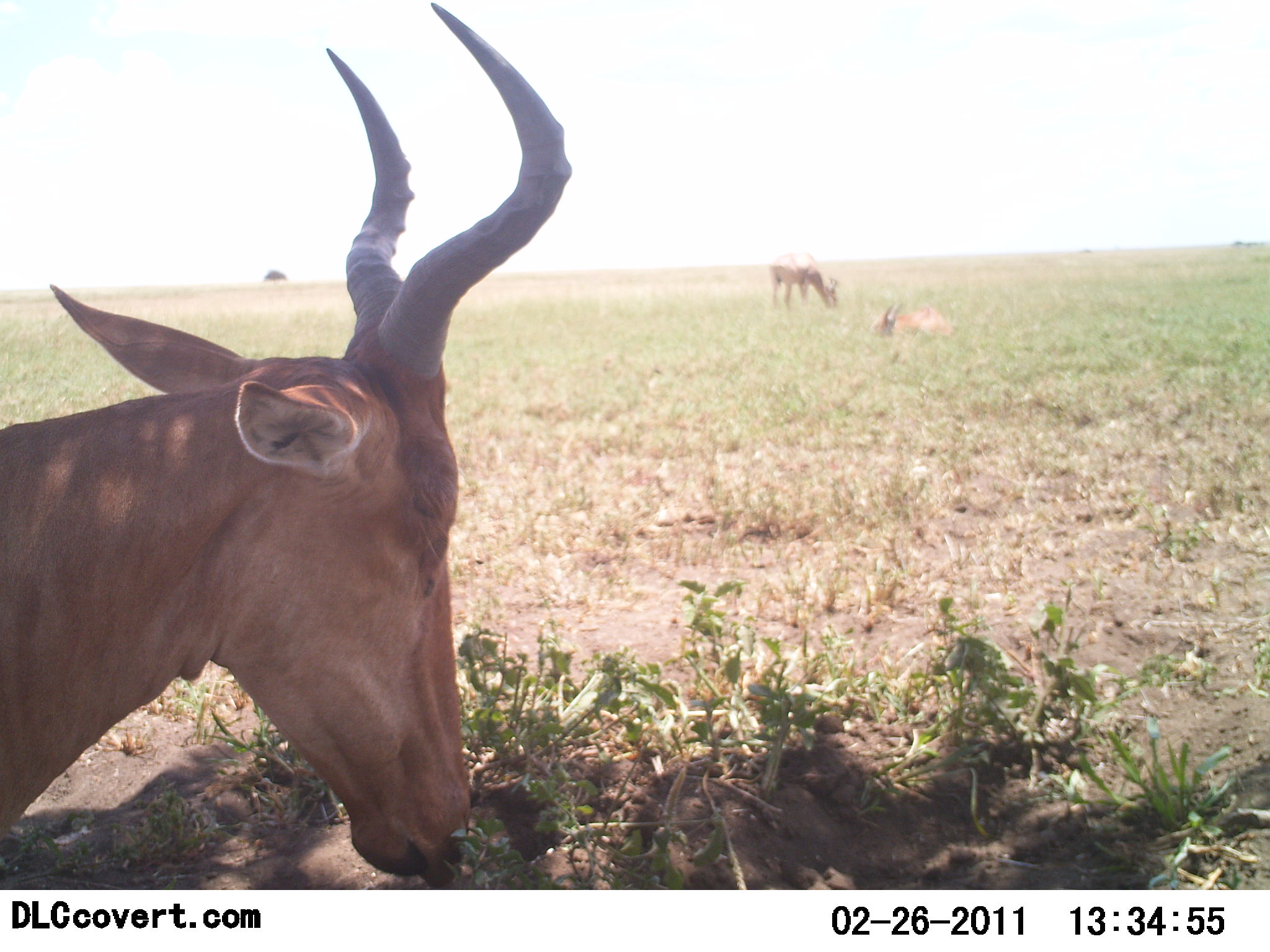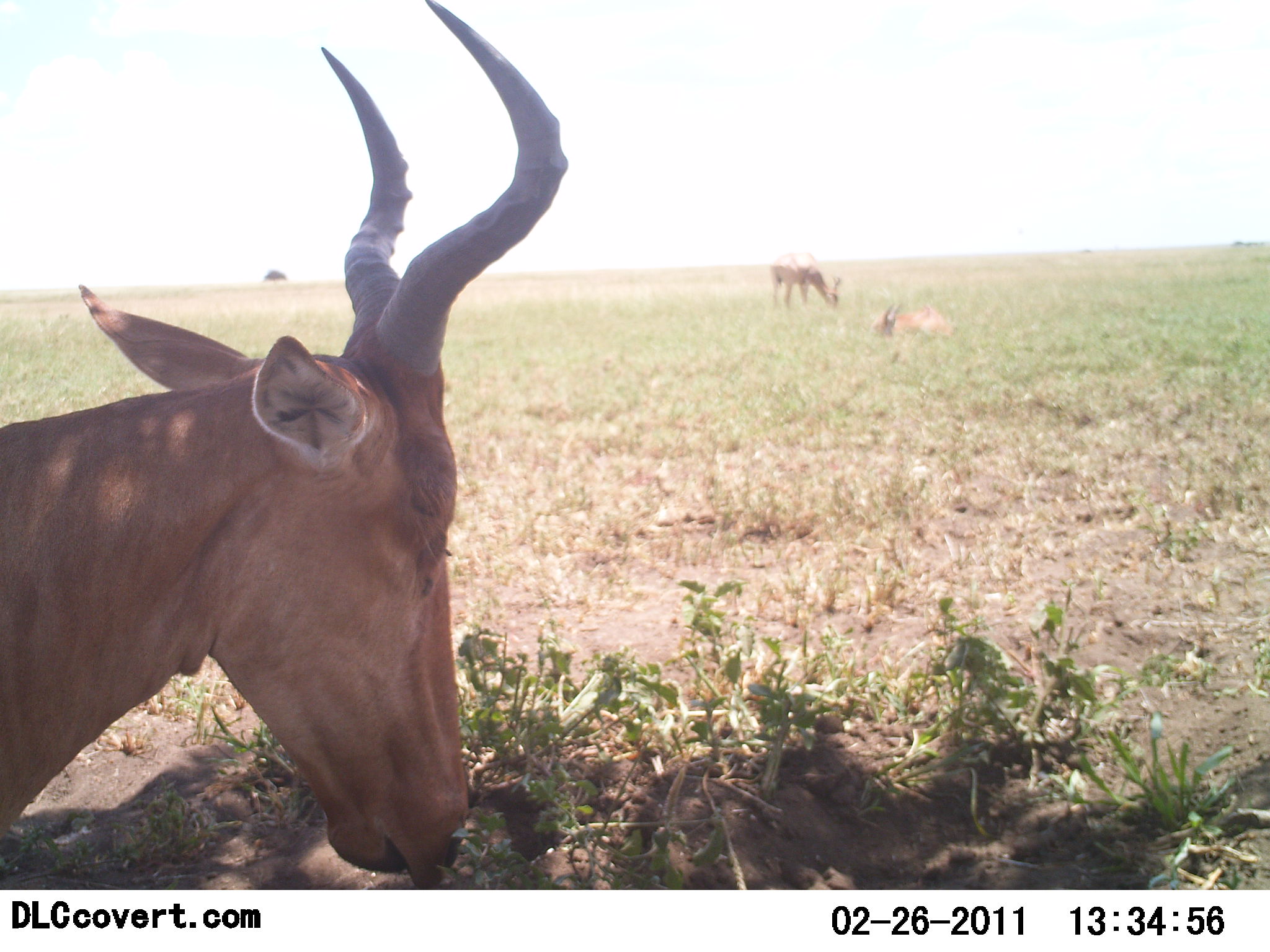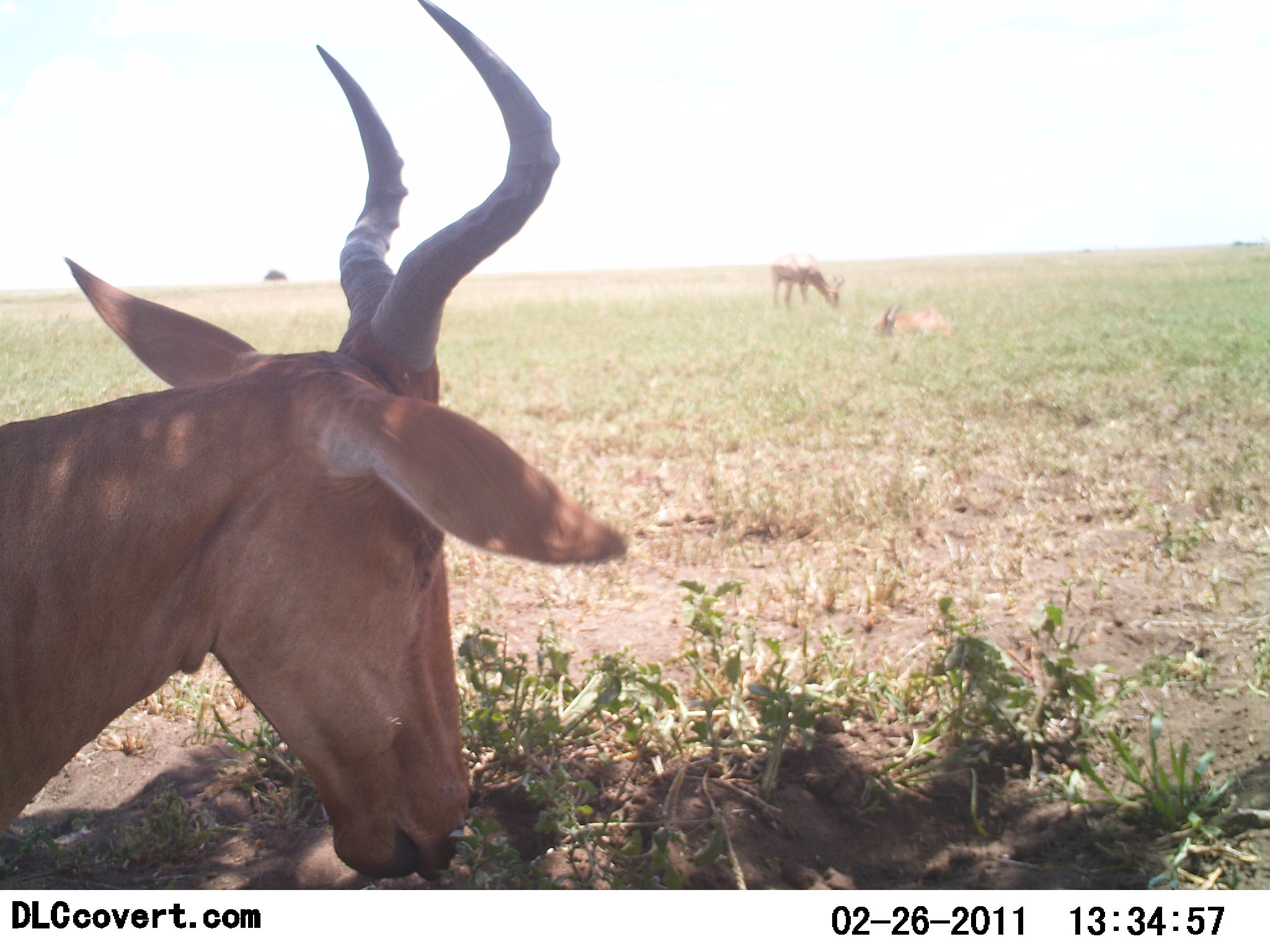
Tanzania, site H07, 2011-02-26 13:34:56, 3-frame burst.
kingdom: Animalia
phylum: Chordata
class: Mammalia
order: Artiodactyla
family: Bovidae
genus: Alcelaphus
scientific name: Alcelaphus buselaphus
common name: hartebeest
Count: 3.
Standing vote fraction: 70%.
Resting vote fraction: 40%.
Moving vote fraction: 0%.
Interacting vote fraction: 0%.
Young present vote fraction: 10%.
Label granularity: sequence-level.